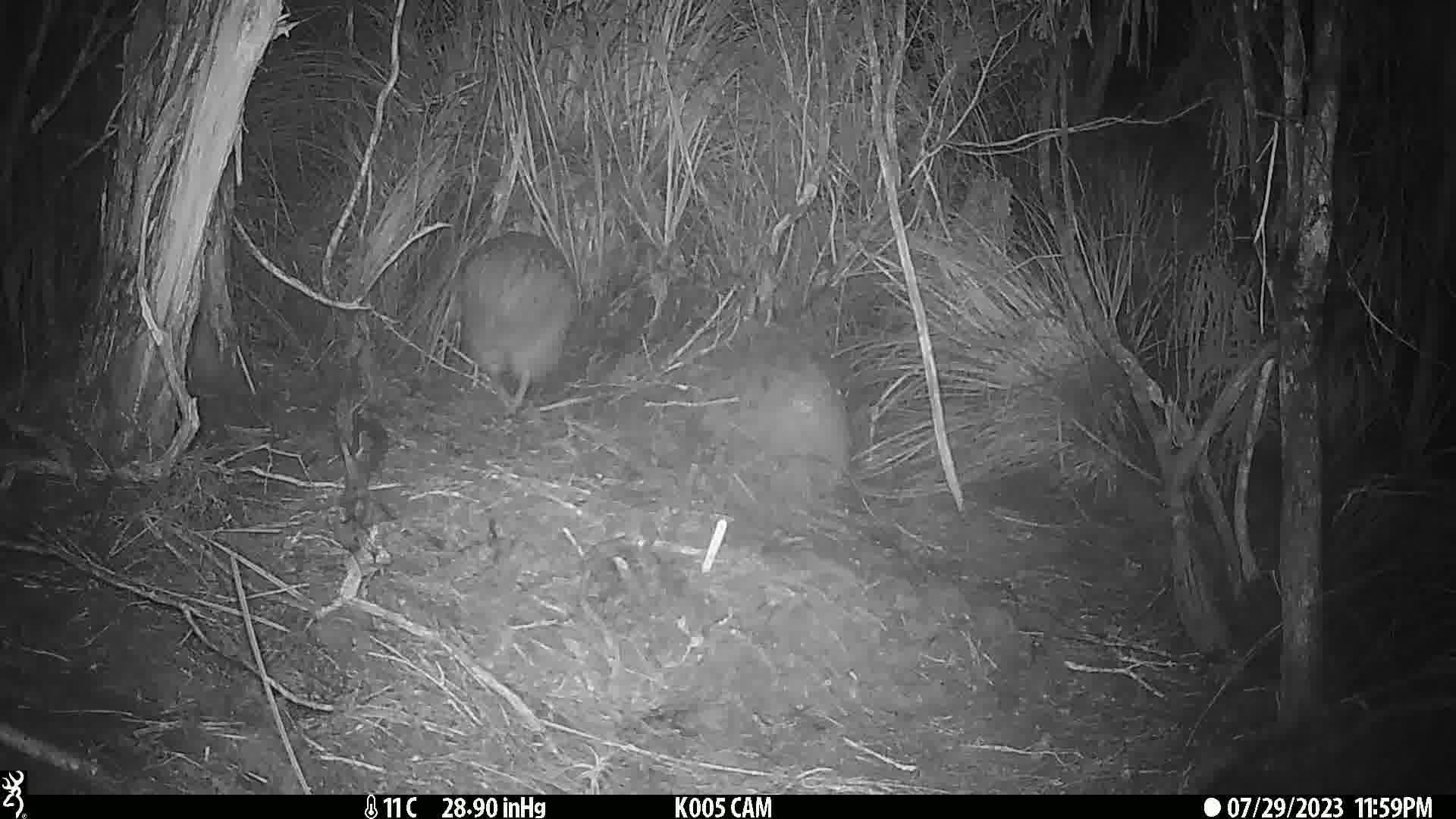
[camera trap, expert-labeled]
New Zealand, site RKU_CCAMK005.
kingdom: Animalia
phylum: Chordata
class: Aves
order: Apterygiformes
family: Apterygidae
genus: Apteryx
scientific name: Apteryx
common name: kiwi